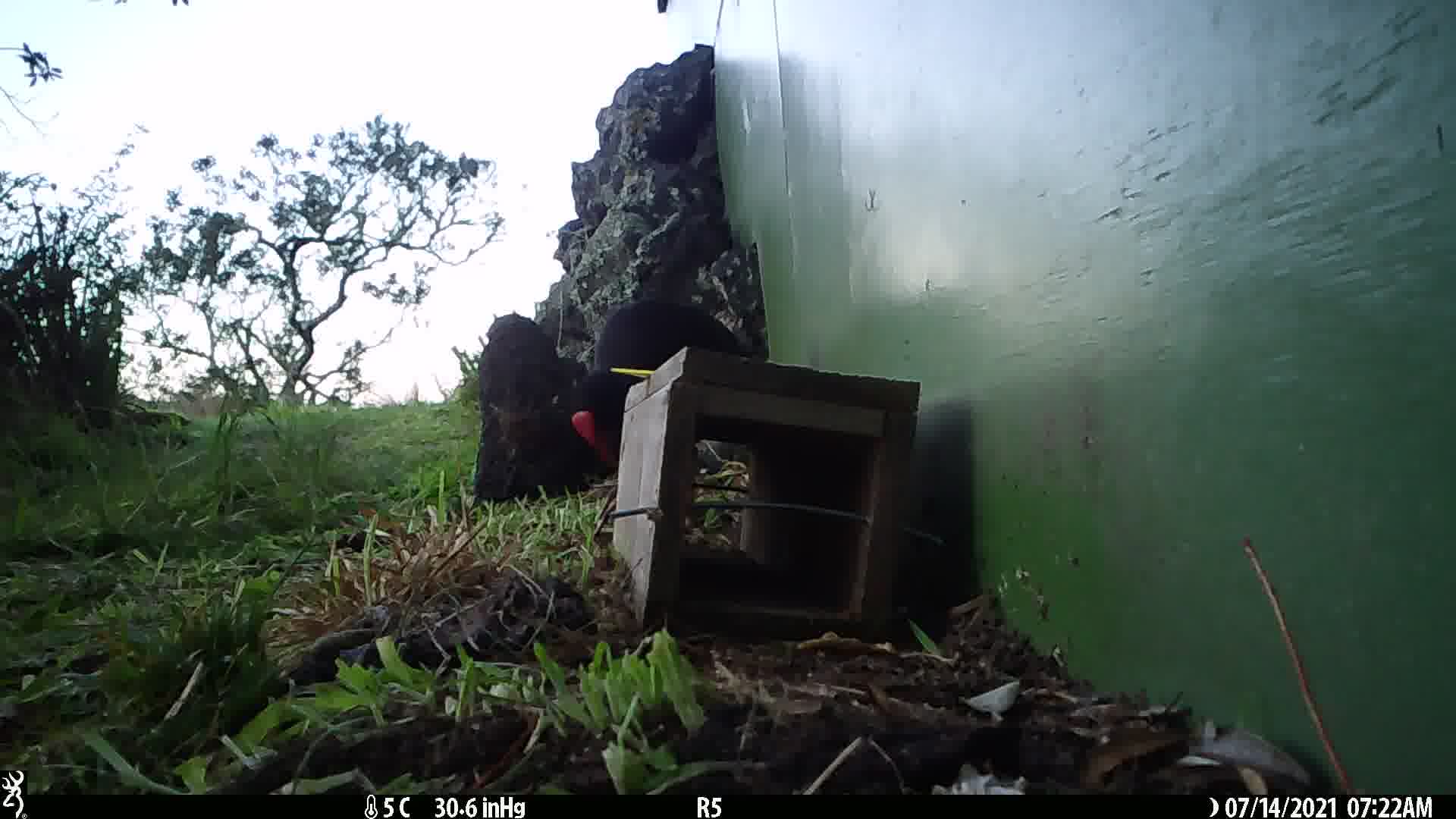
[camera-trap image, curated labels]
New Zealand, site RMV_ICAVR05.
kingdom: Animalia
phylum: Chordata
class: Aves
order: Gruiformes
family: Rallidae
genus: Porphyrio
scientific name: Porphyrio melanotus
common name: australasian swamphen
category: pukeko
Pukeko (australasian swamphen) (Porphyrio melanotus).